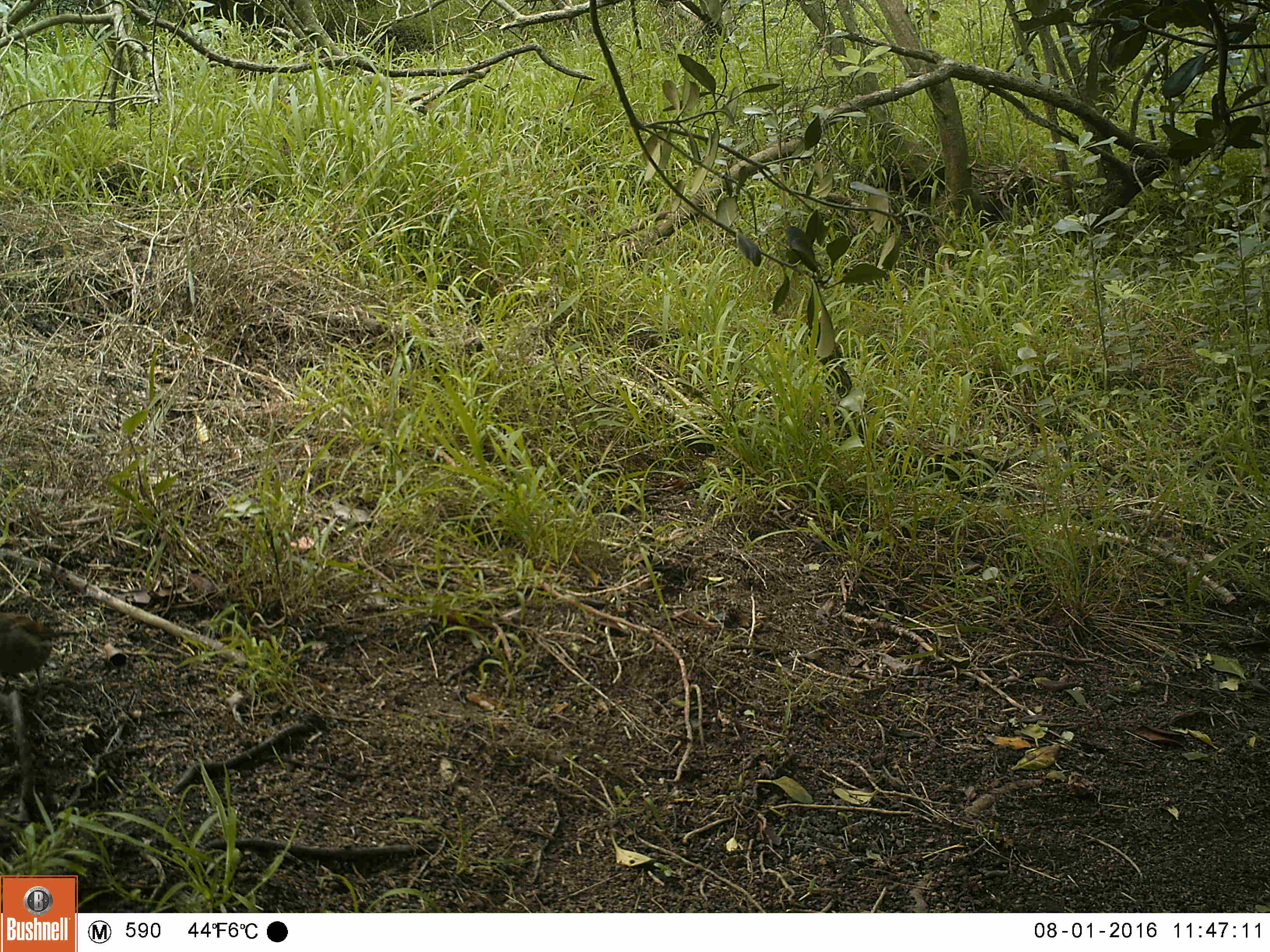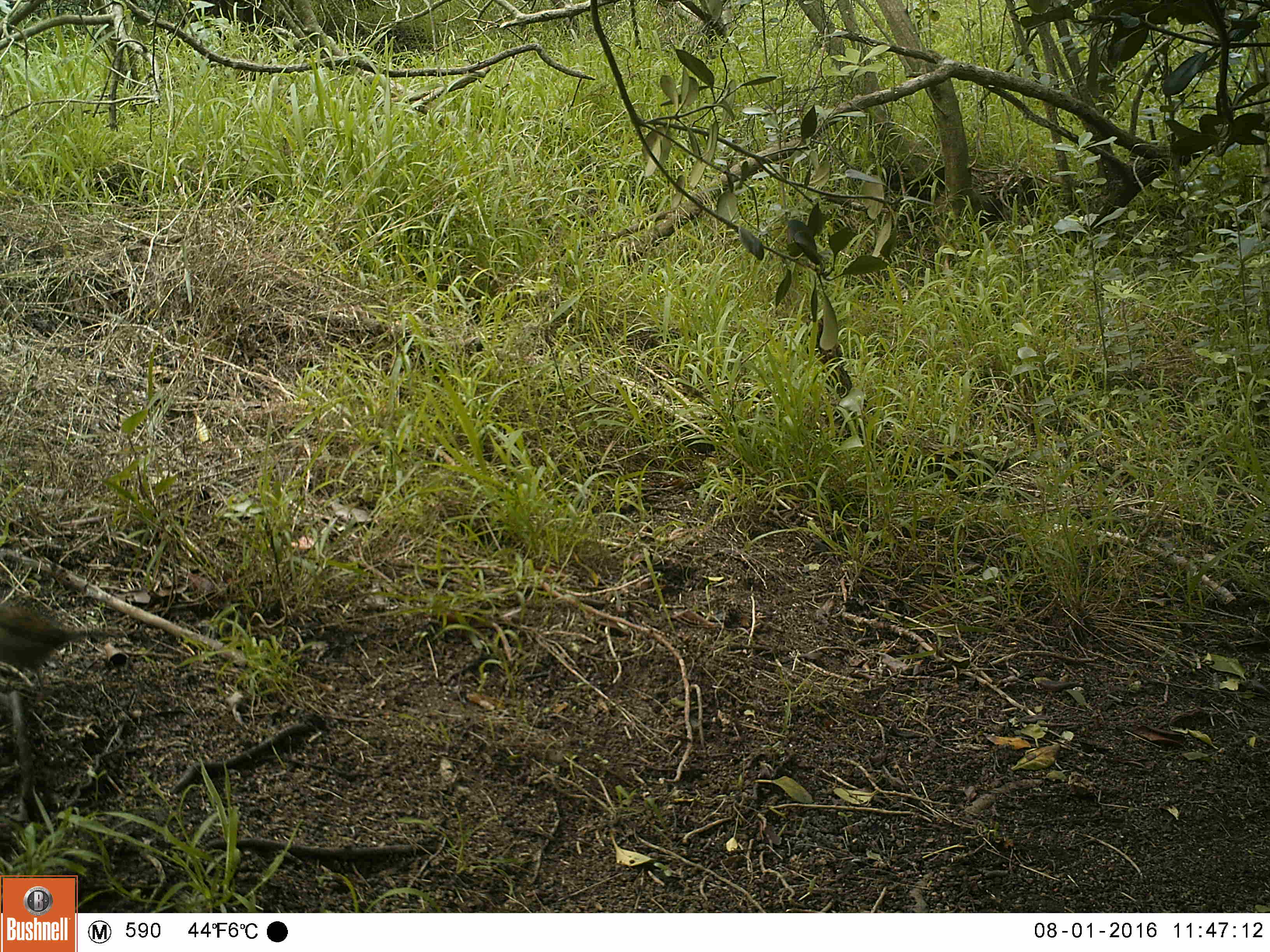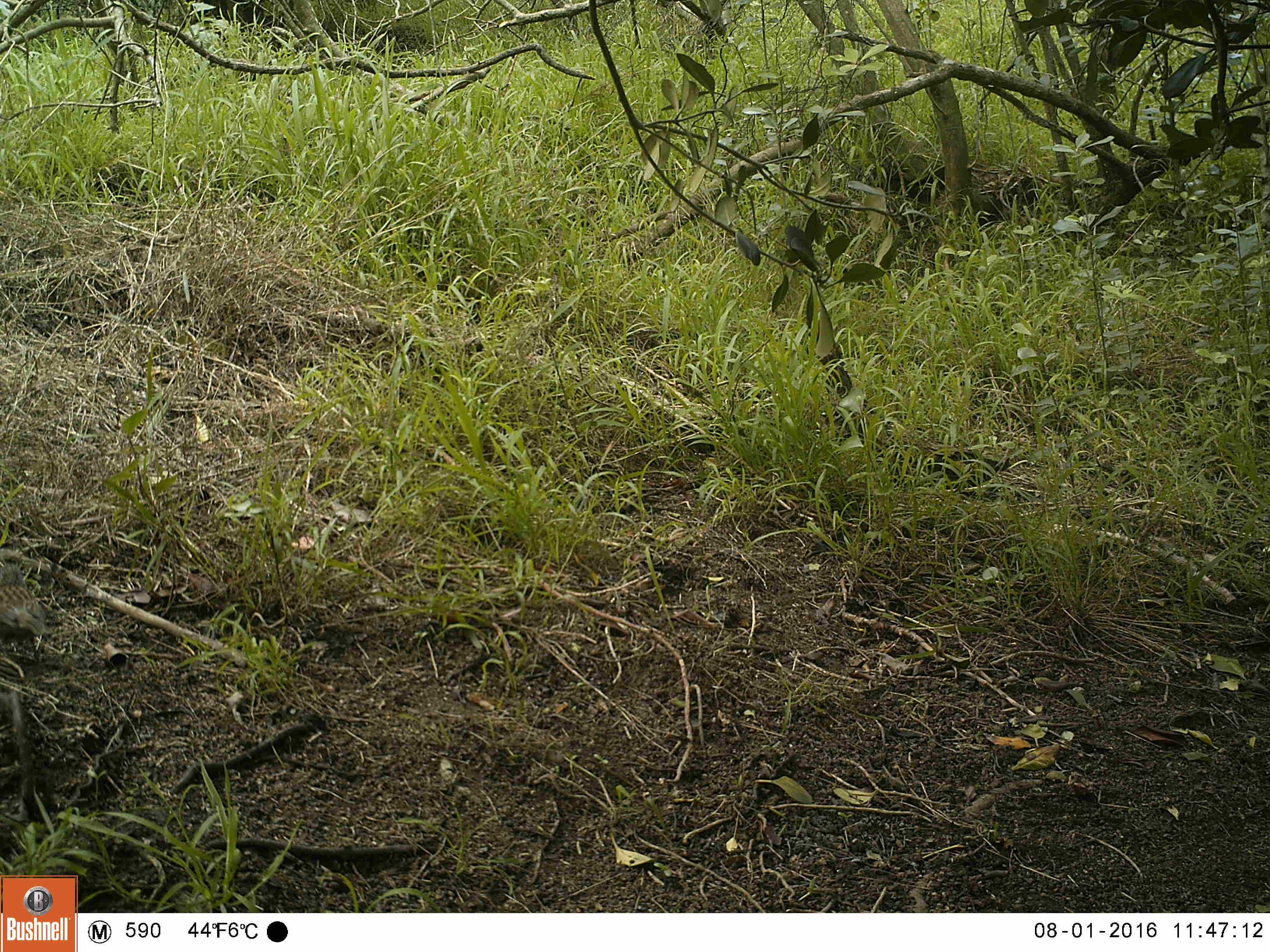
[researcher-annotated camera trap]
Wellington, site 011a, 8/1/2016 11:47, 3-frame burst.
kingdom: Animalia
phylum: Chordata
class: Aves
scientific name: Aves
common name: bird